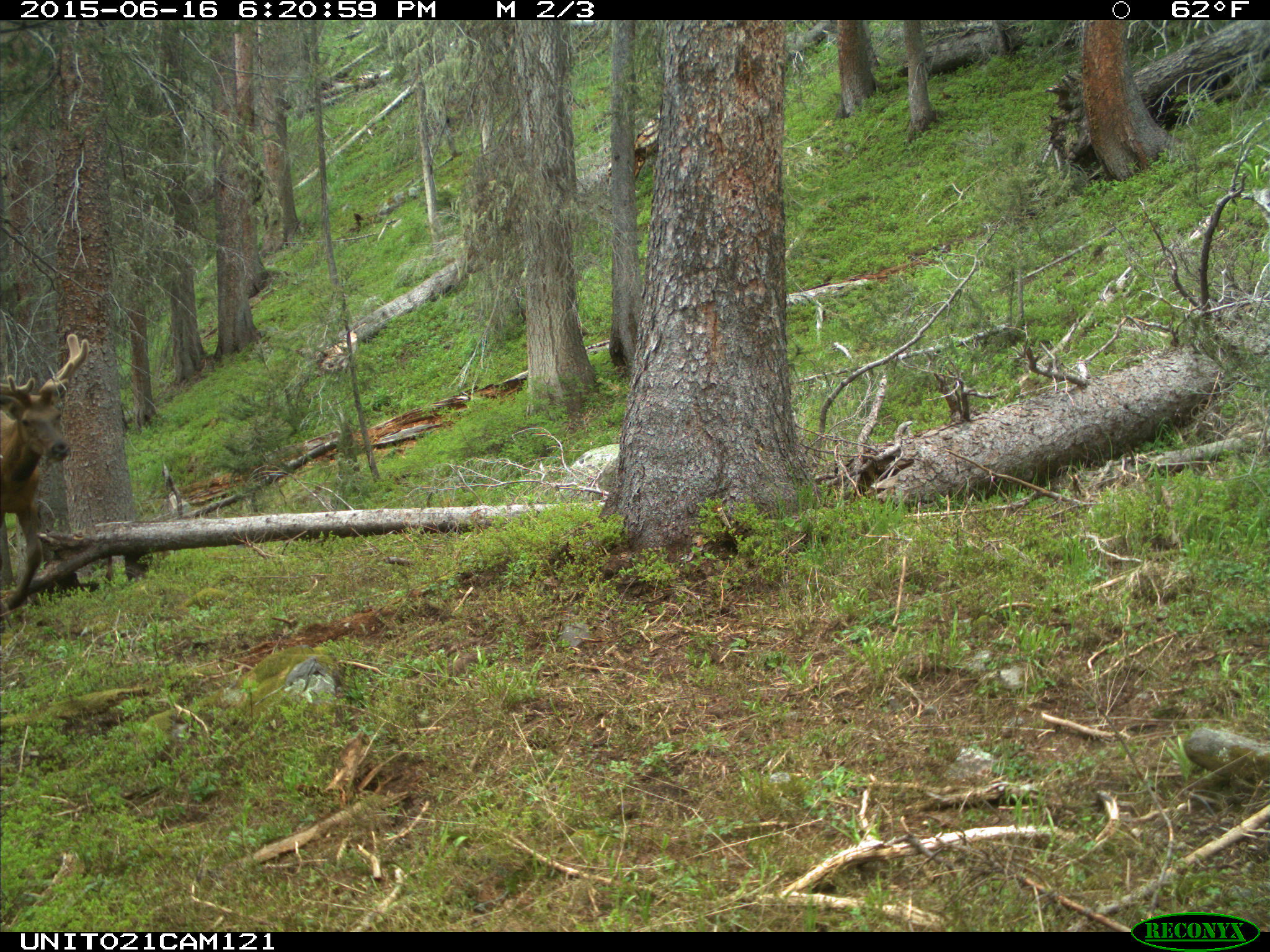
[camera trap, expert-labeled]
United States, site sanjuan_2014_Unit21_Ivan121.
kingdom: Animalia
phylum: Chordata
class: Mammalia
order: Artiodactyla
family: Cervidae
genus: Cervus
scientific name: Cervus elaphus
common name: red deer